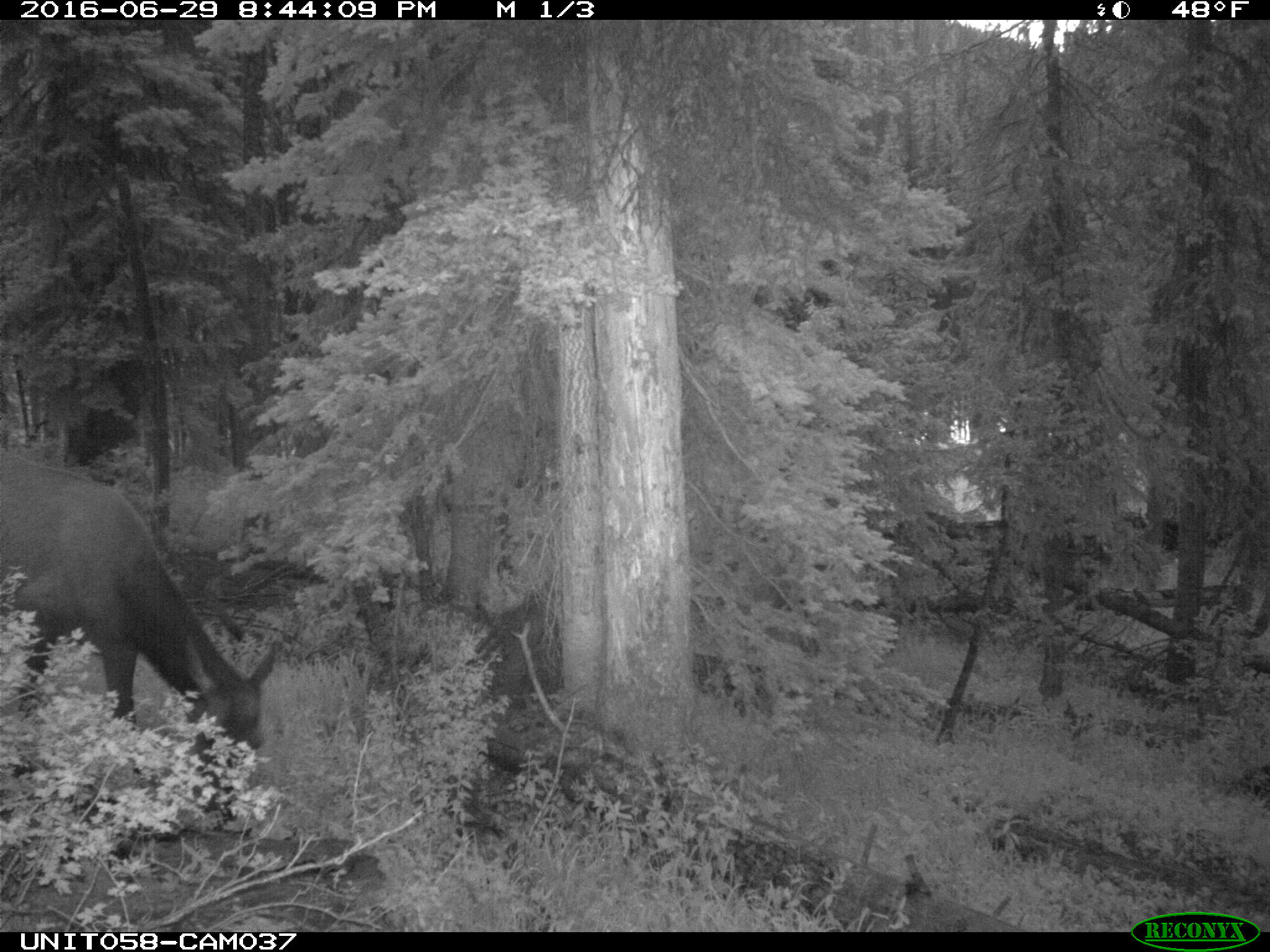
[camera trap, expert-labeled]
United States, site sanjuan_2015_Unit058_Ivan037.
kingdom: Animalia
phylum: Chordata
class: Mammalia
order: Artiodactyla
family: Cervidae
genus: Cervus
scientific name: Cervus elaphus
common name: red deer